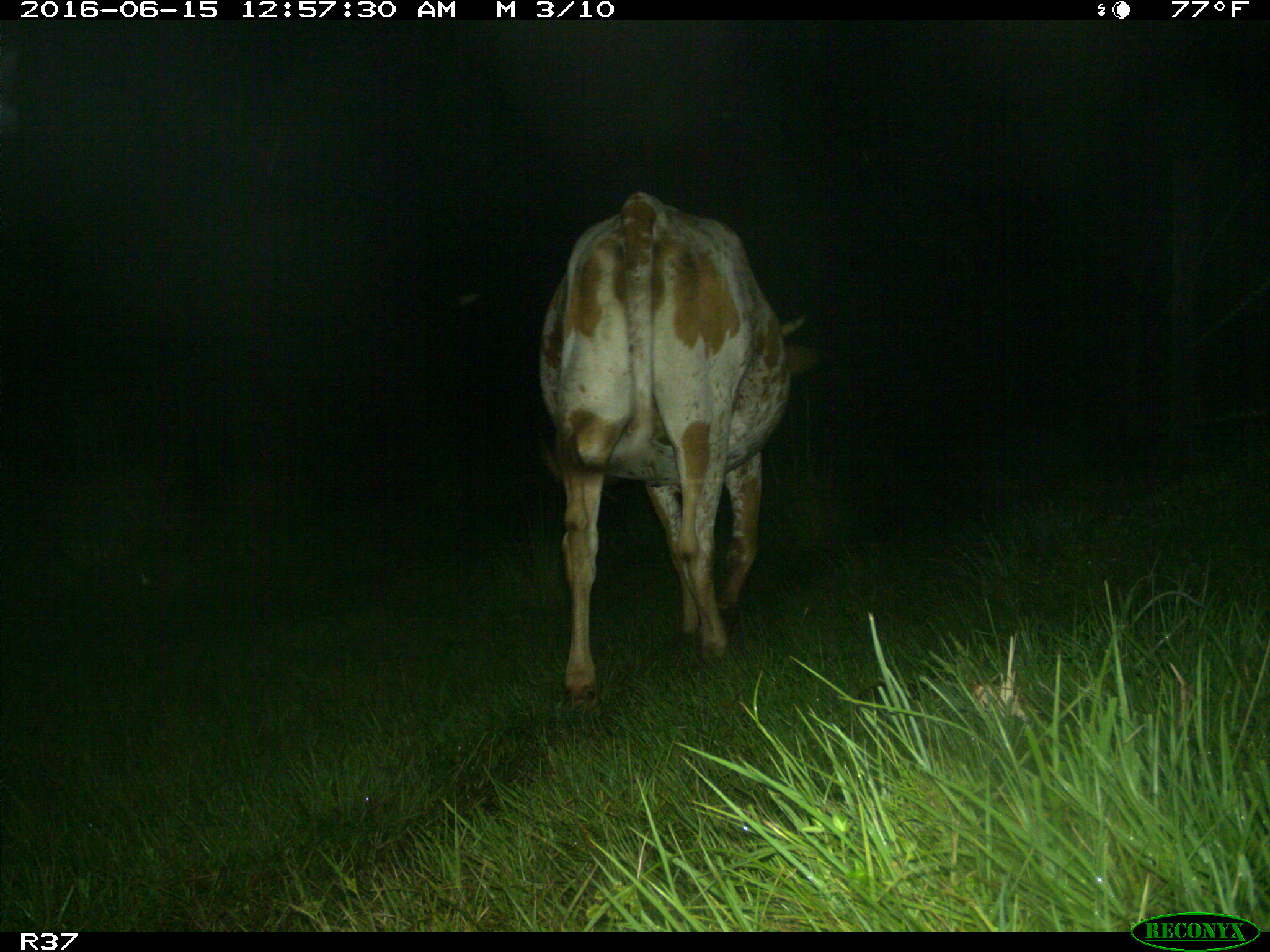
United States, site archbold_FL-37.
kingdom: Animalia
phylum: Chordata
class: Mammalia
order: Artiodactyla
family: Bovidae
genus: Bos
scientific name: Bos taurus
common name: domestic cow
Bos taurus (domestic cow).